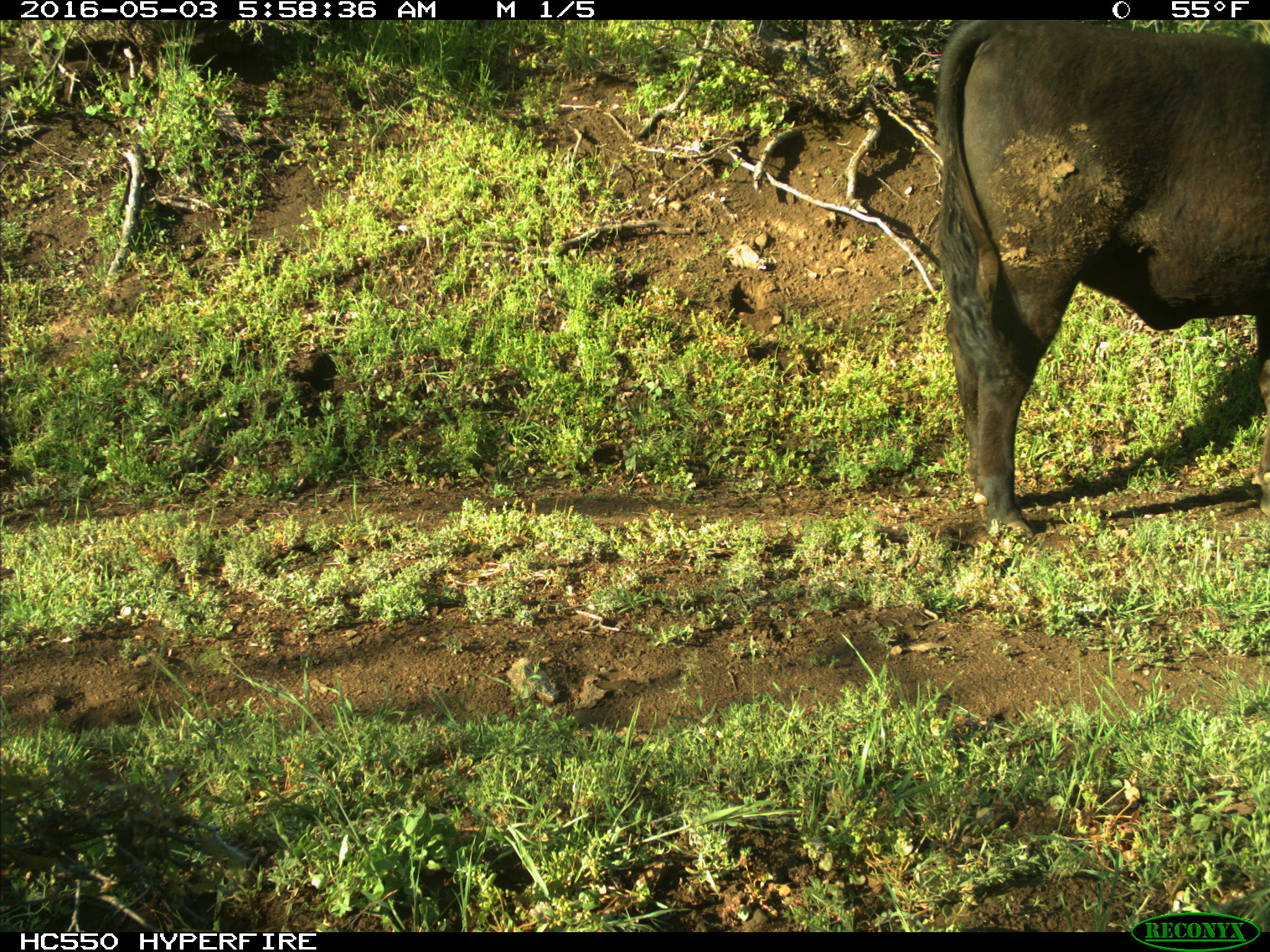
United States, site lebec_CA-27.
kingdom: Animalia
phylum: Chordata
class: Mammalia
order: Artiodactyla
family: Bovidae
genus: Bos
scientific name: Bos taurus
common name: domestic cow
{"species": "Bos taurus (domestic cow)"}